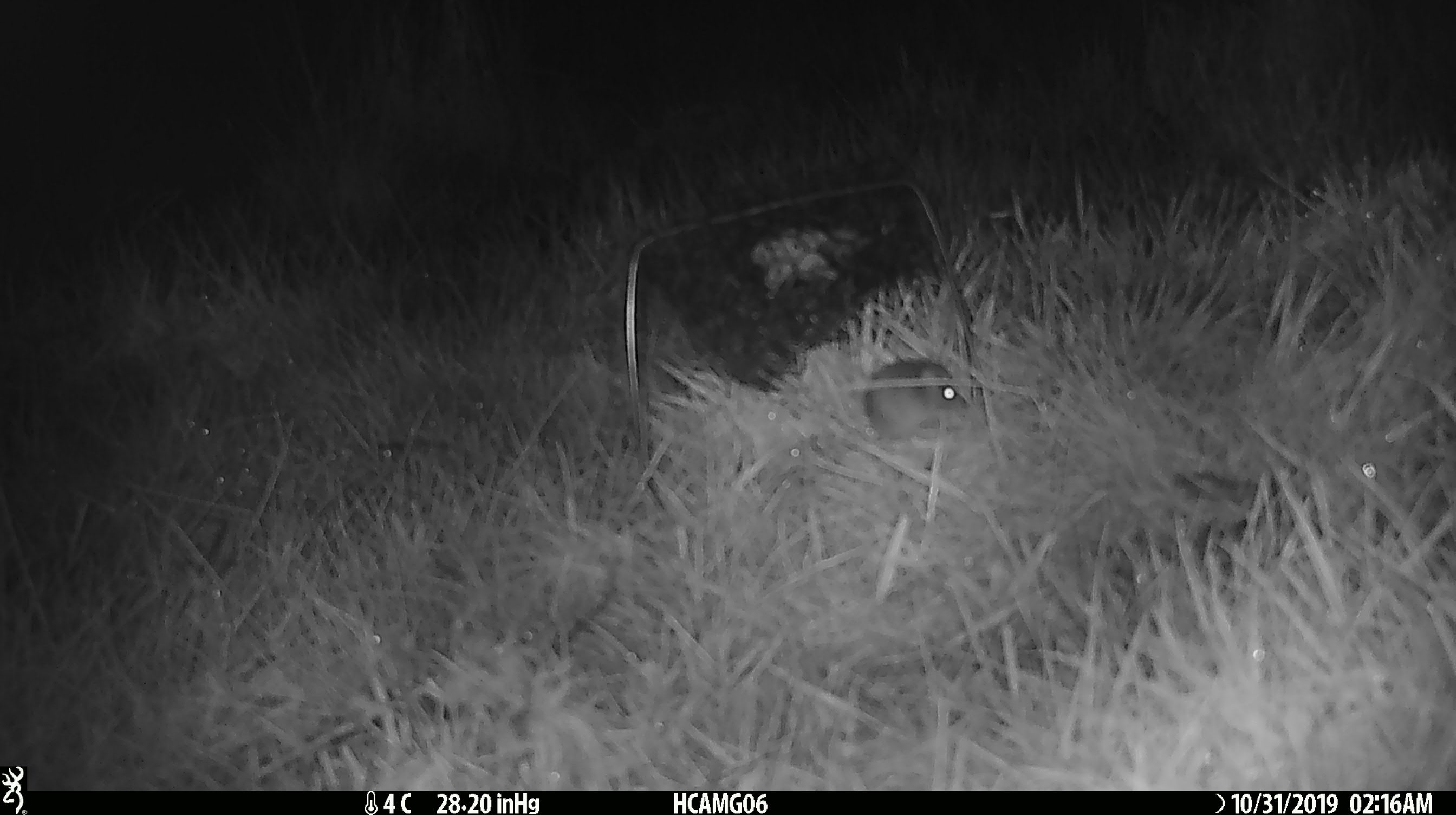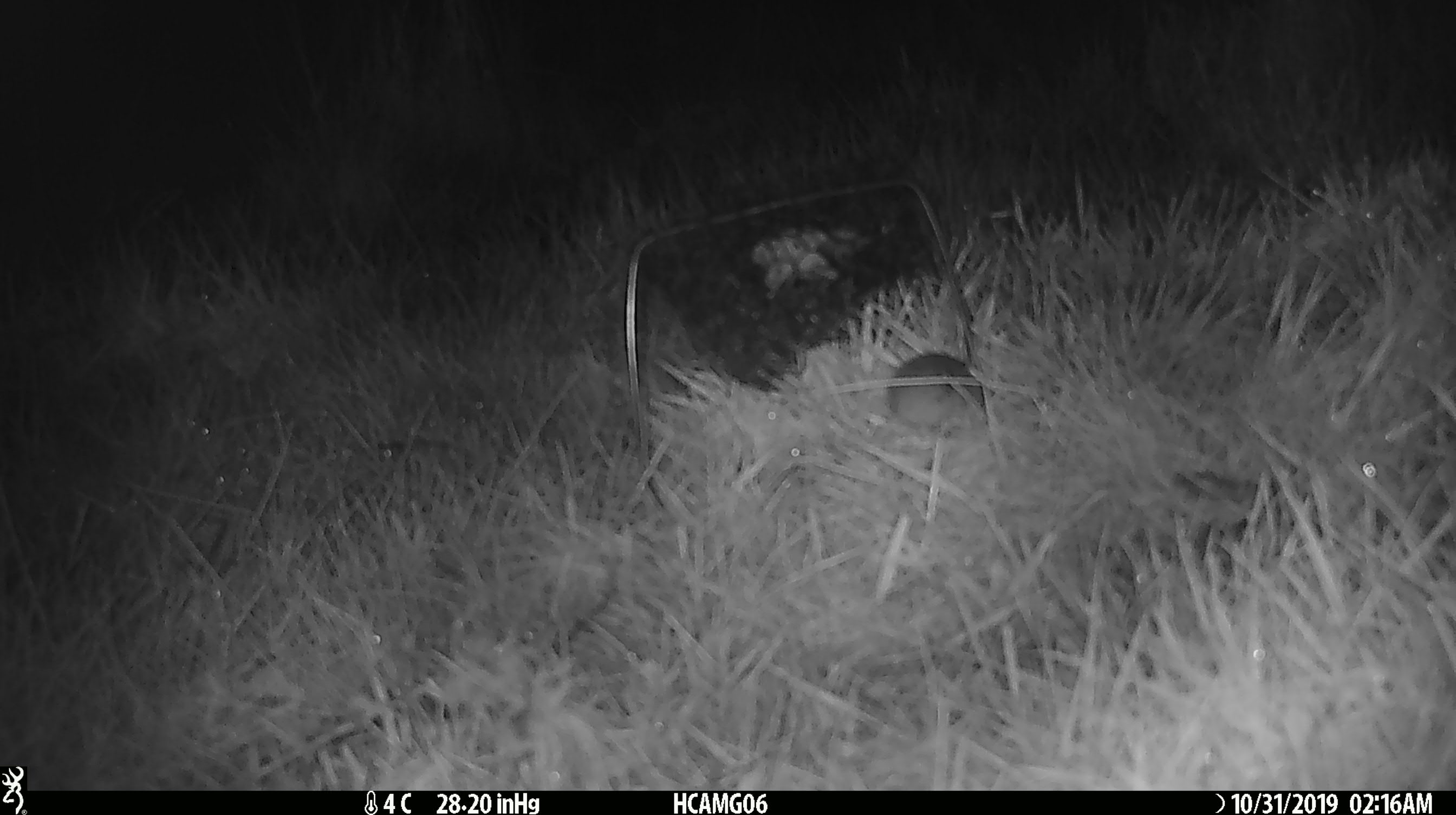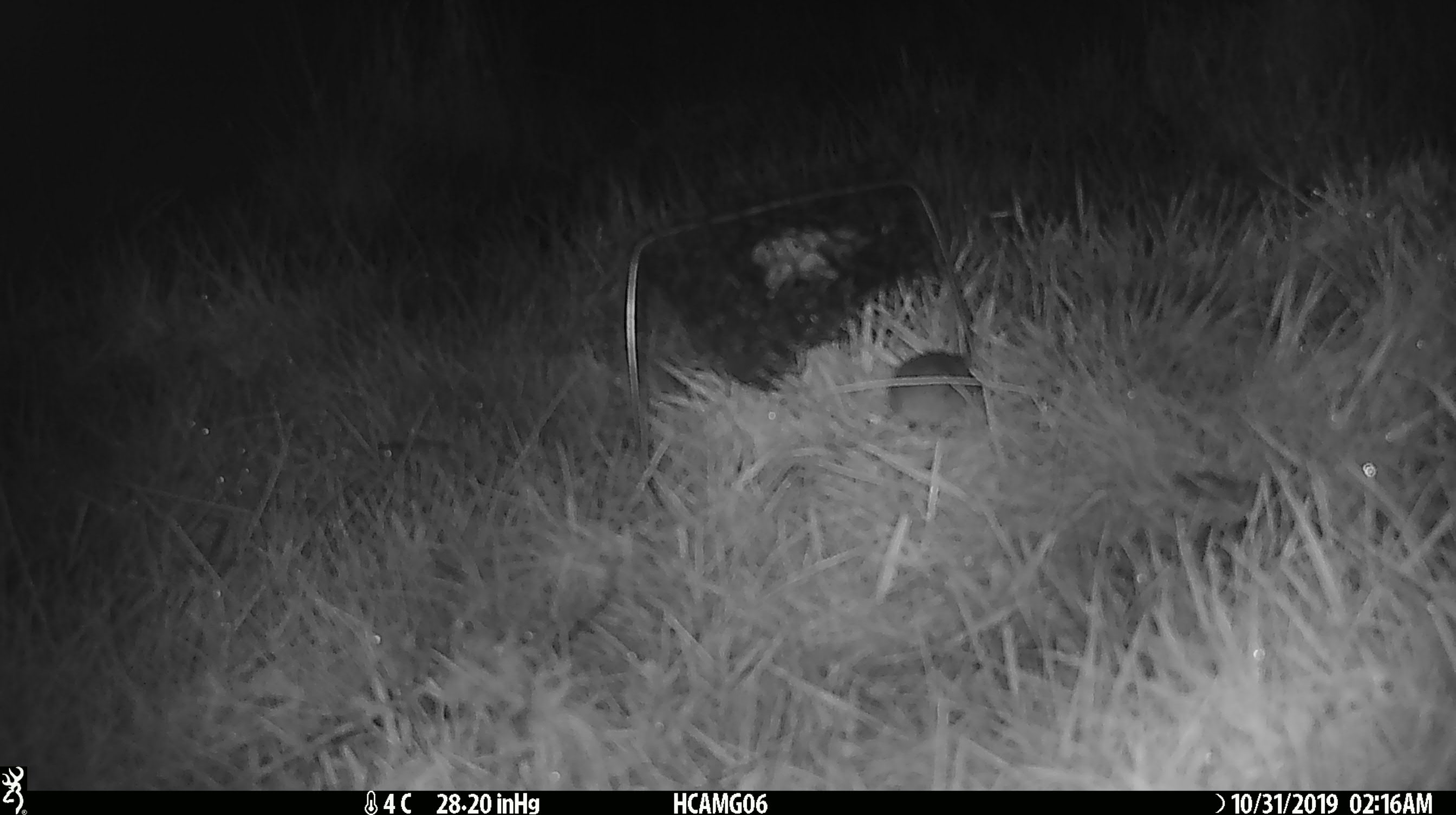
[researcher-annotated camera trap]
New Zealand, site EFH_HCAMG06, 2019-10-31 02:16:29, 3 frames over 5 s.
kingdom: Animalia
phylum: Chordata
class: Mammalia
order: Rodentia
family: Muridae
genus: Mus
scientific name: Mus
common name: mouse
Mouse (Mus).